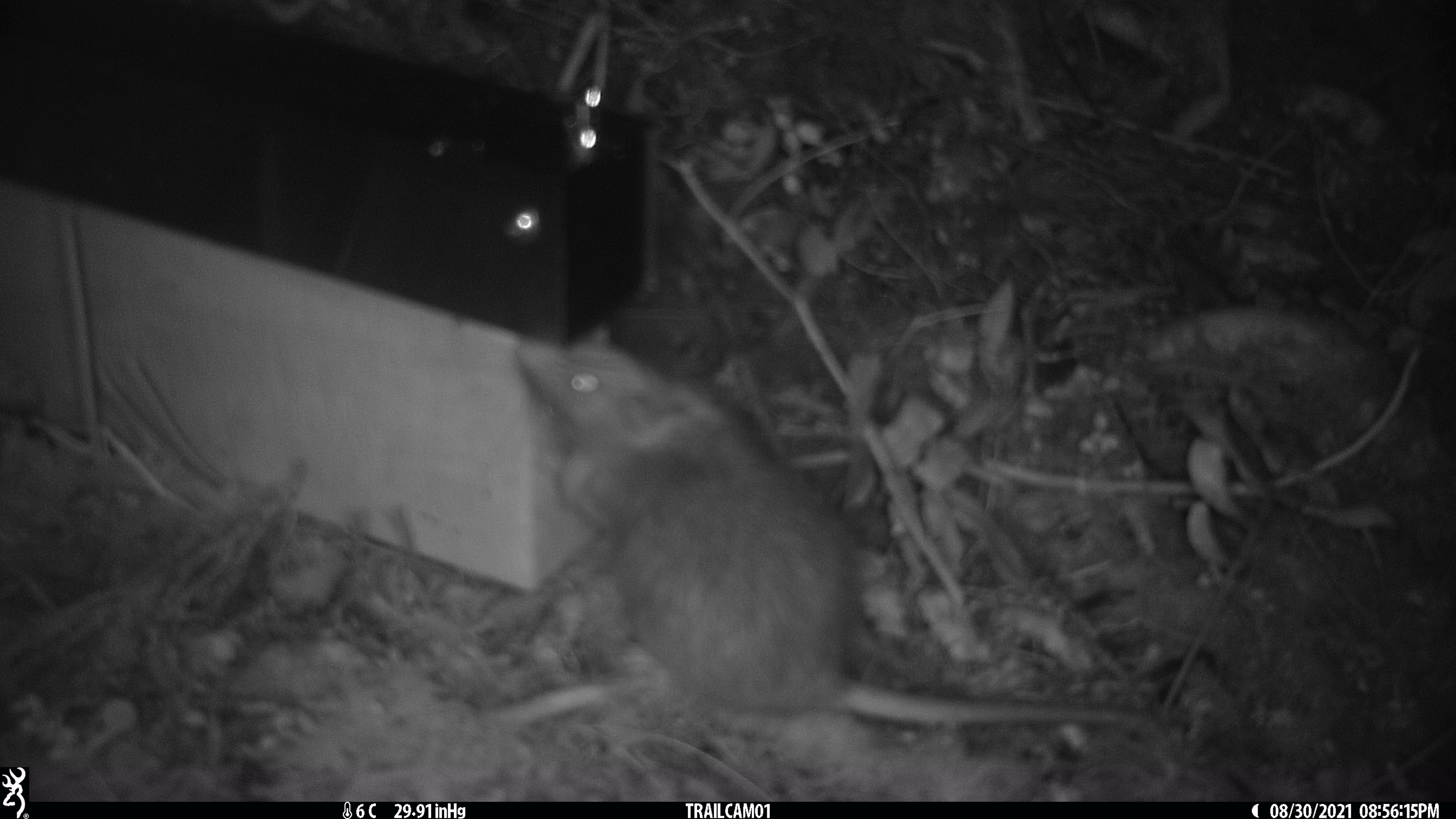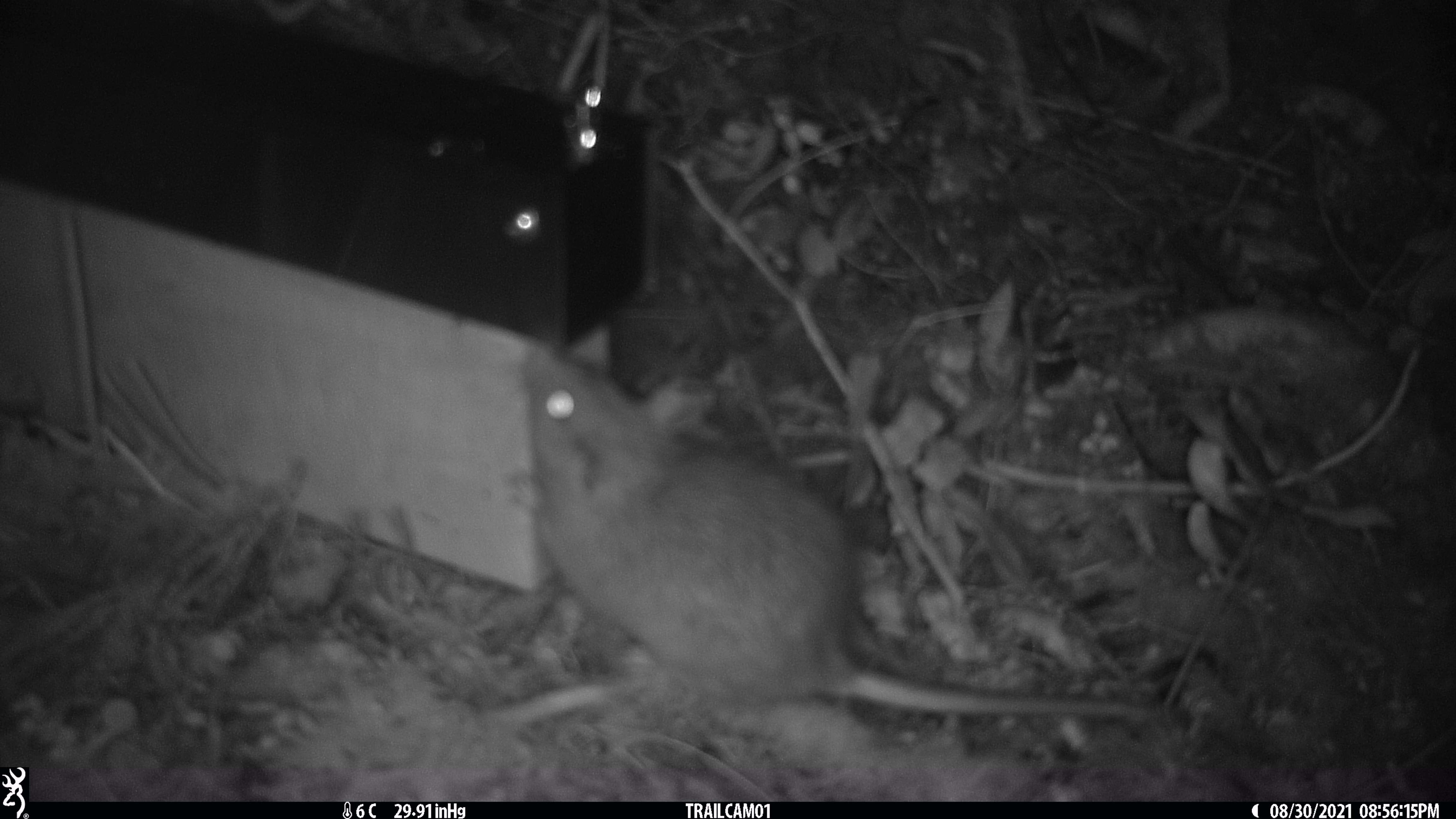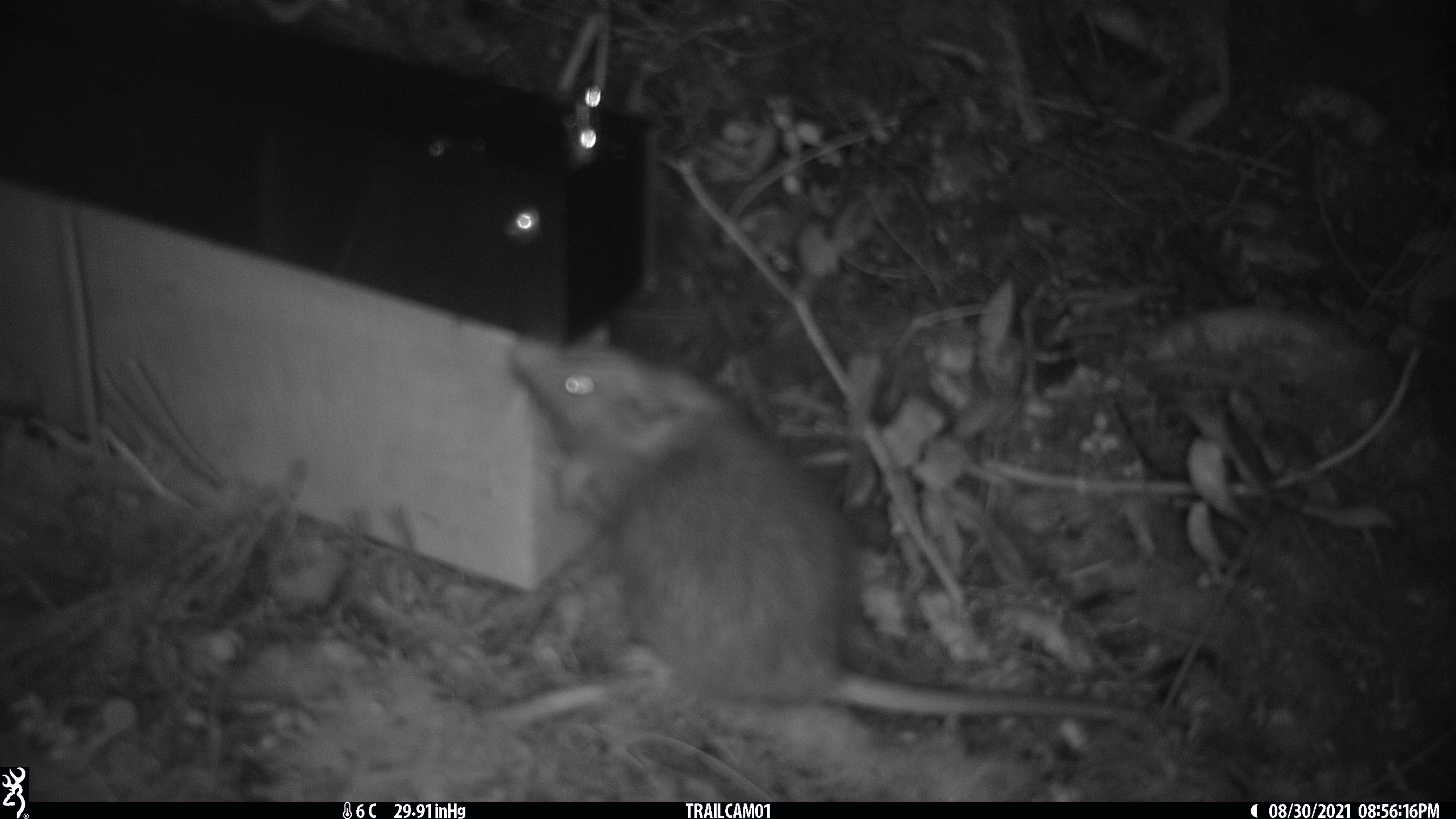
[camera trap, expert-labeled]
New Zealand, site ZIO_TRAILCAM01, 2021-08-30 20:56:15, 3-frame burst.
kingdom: Animalia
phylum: Chordata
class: Mammalia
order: Rodentia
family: Muridae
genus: Rattus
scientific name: Rattus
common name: rat